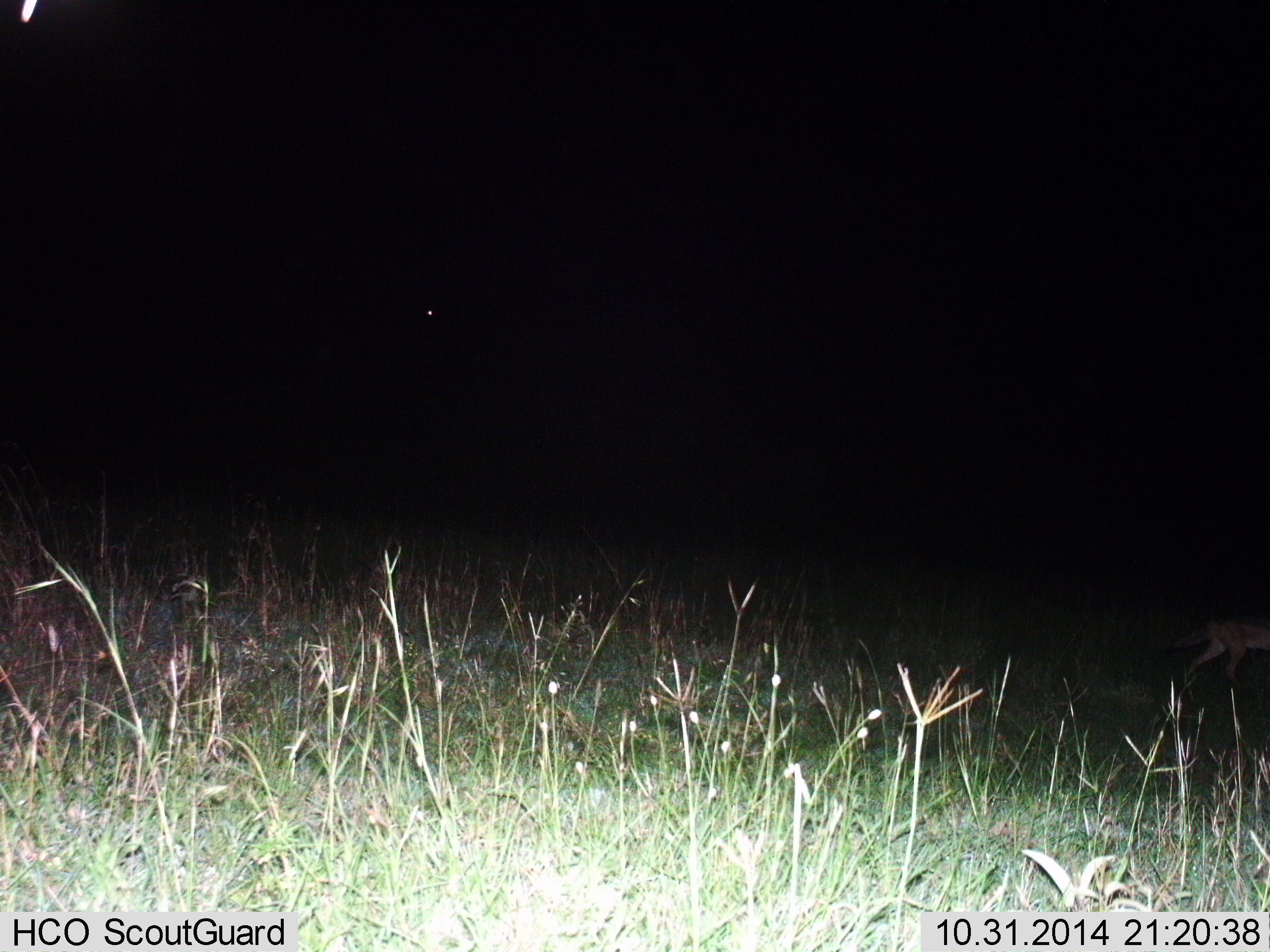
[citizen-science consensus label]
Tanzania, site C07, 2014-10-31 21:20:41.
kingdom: Animalia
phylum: Chordata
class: Mammalia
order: Carnivora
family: Canidae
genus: Lupulella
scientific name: Lupulella mesomelas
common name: black-backed jackal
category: jackal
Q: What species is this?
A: Jackal (black-backed jackal) (Lupulella mesomelas).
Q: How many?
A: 1.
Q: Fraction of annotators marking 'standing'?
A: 0%.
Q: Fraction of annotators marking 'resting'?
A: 0%.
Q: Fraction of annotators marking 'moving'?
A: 100%.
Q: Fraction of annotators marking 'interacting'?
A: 0%.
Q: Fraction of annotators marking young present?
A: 0%.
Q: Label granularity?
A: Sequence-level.